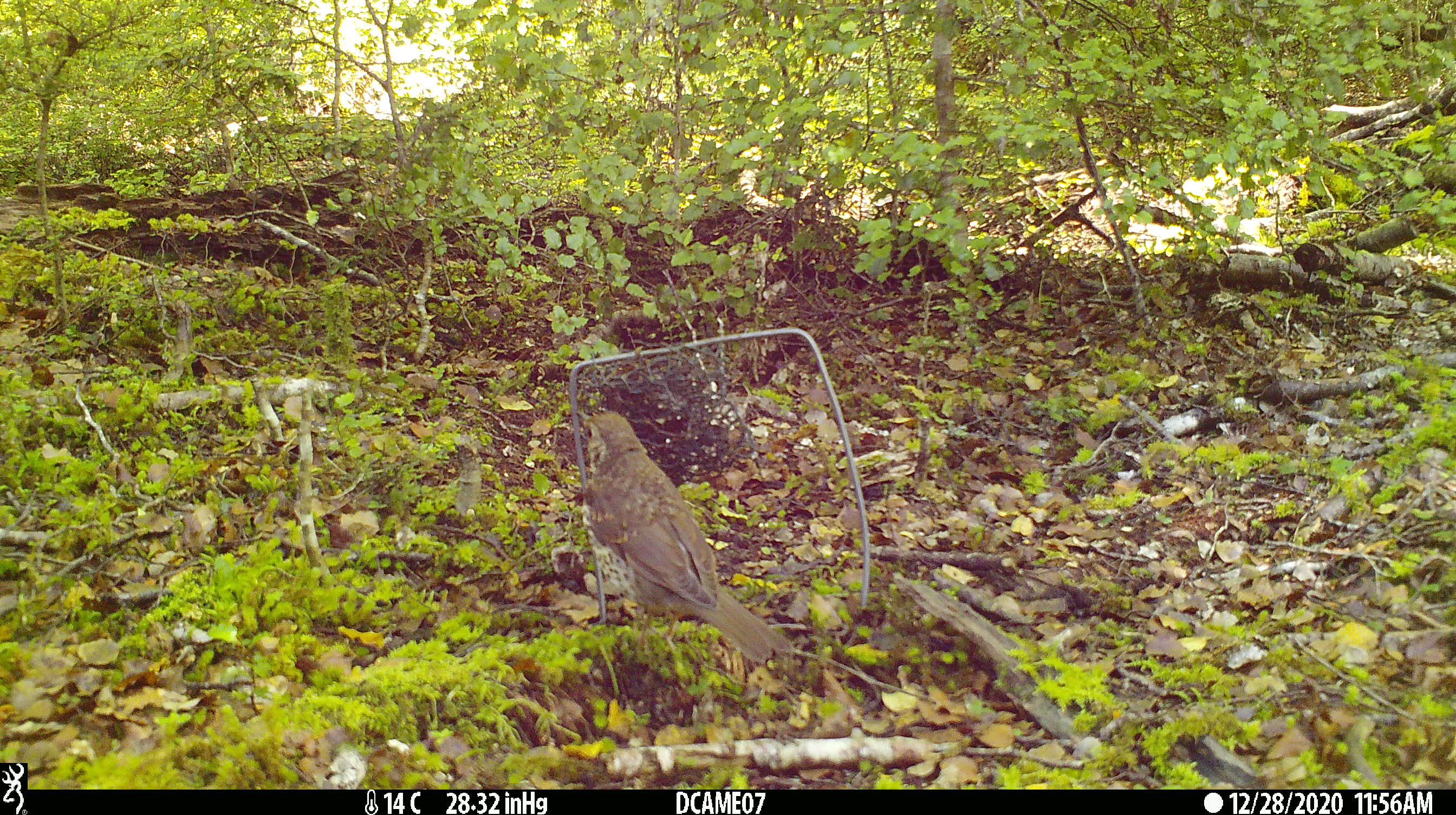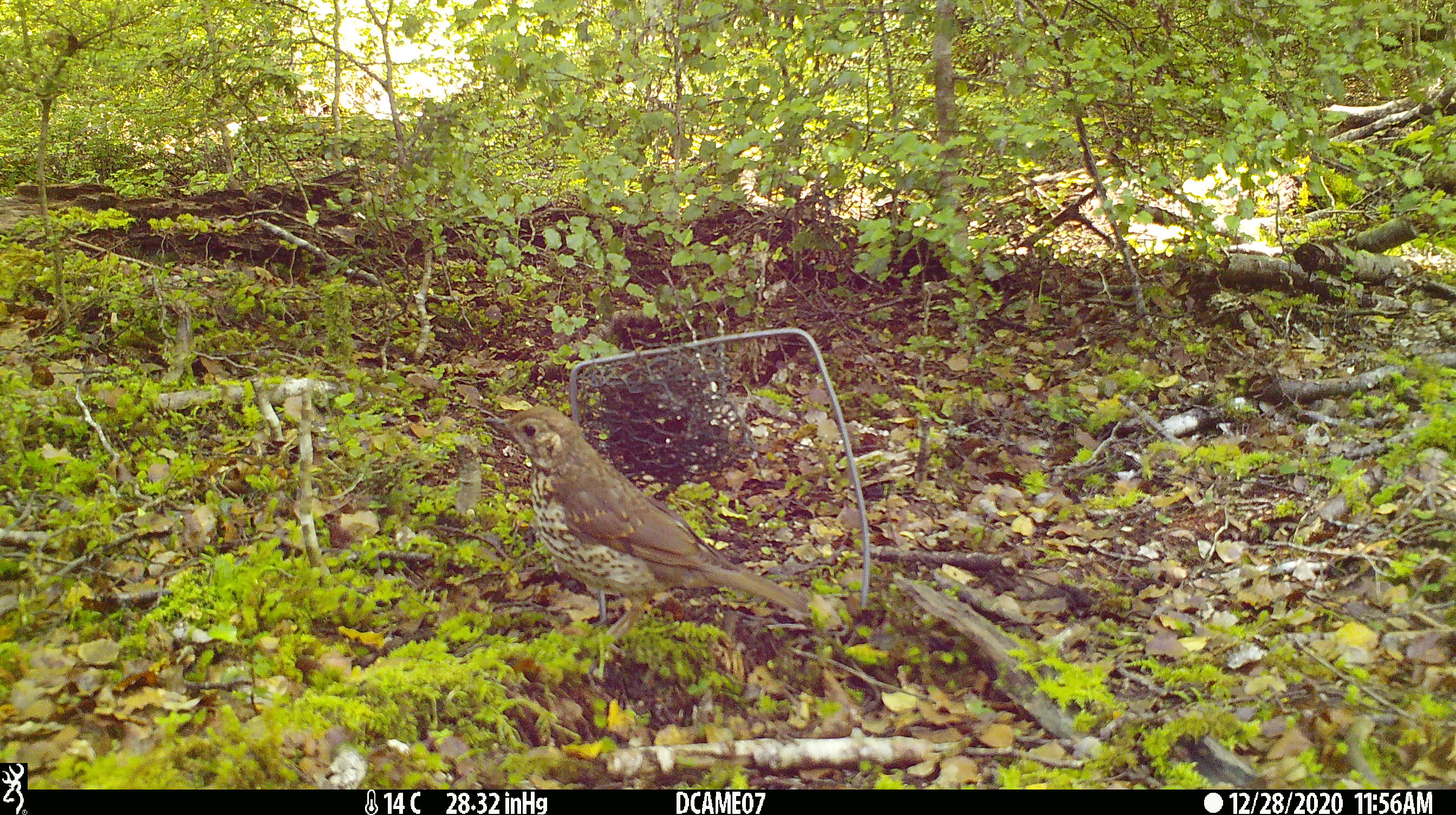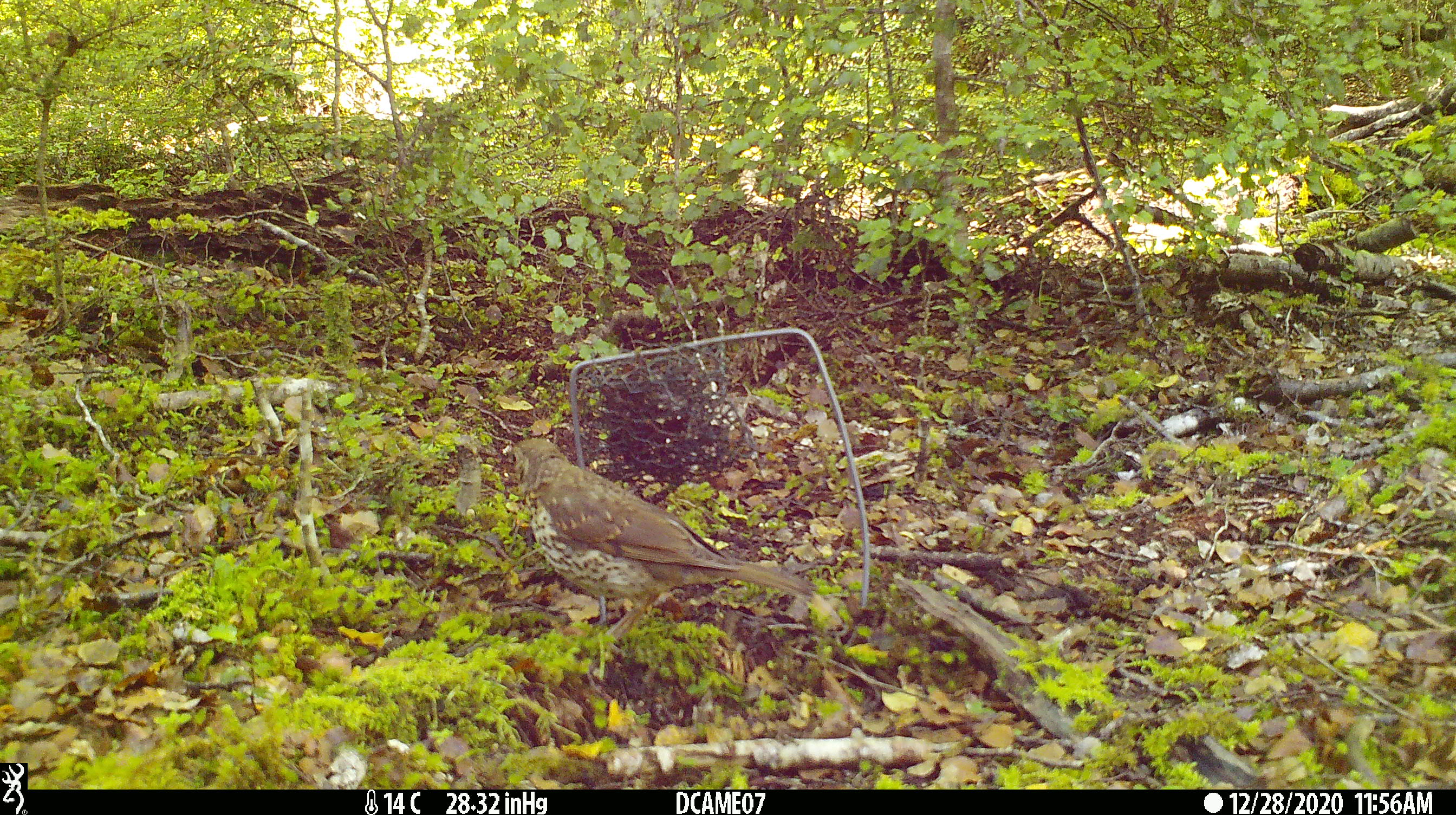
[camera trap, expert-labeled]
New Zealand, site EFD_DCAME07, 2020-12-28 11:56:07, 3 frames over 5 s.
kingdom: Animalia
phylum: Chordata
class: Aves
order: Passeriformes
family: Turdidae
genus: Turdus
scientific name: Turdus philomelos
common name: song thrush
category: thrush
Thrush (song thrush) (Turdus philomelos).